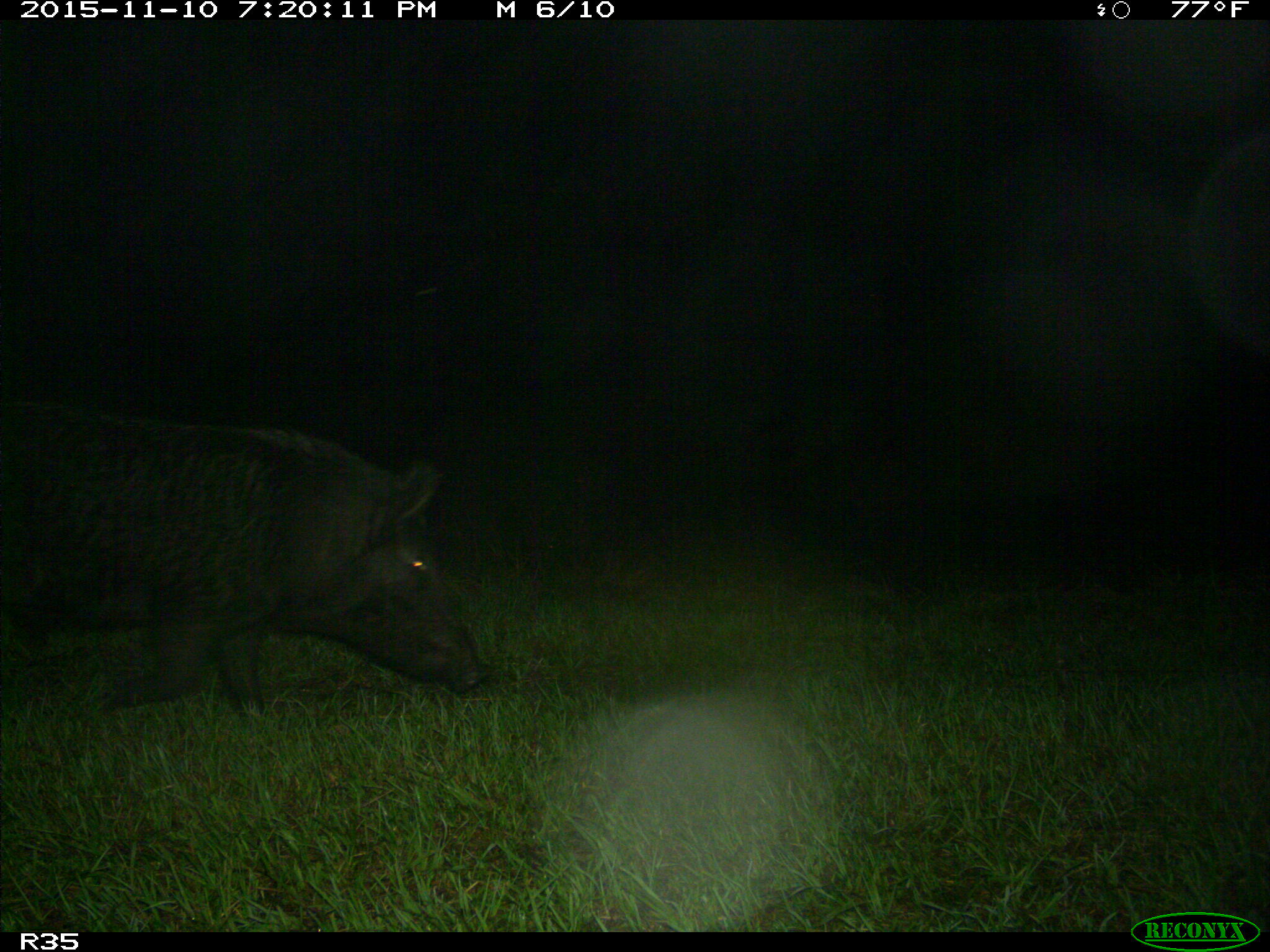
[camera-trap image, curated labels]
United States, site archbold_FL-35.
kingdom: Animalia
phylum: Chordata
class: Mammalia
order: Artiodactyla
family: Suidae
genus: Sus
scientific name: Sus scrofa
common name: wild boar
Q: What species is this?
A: Sus scrofa (wild boar).